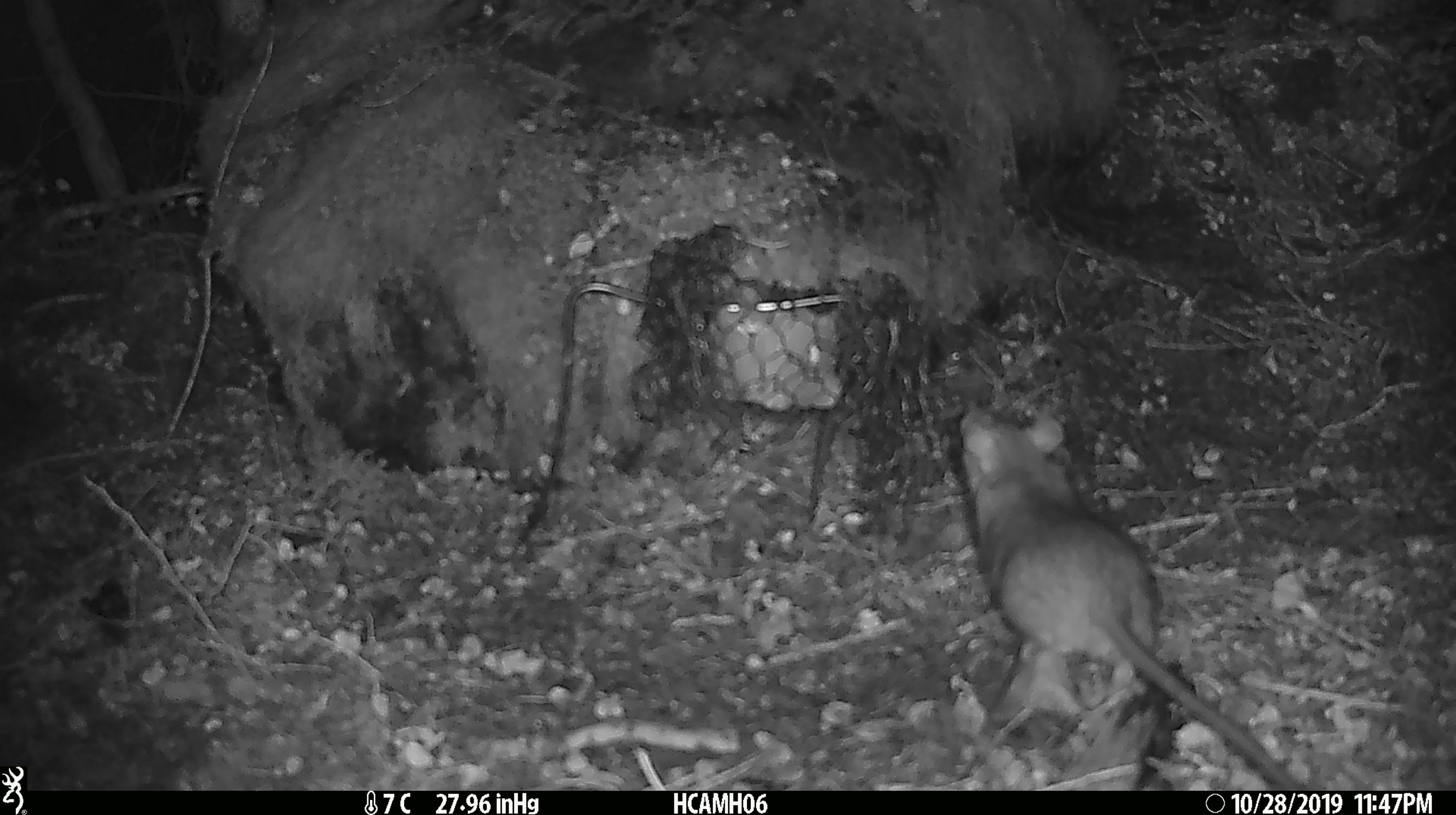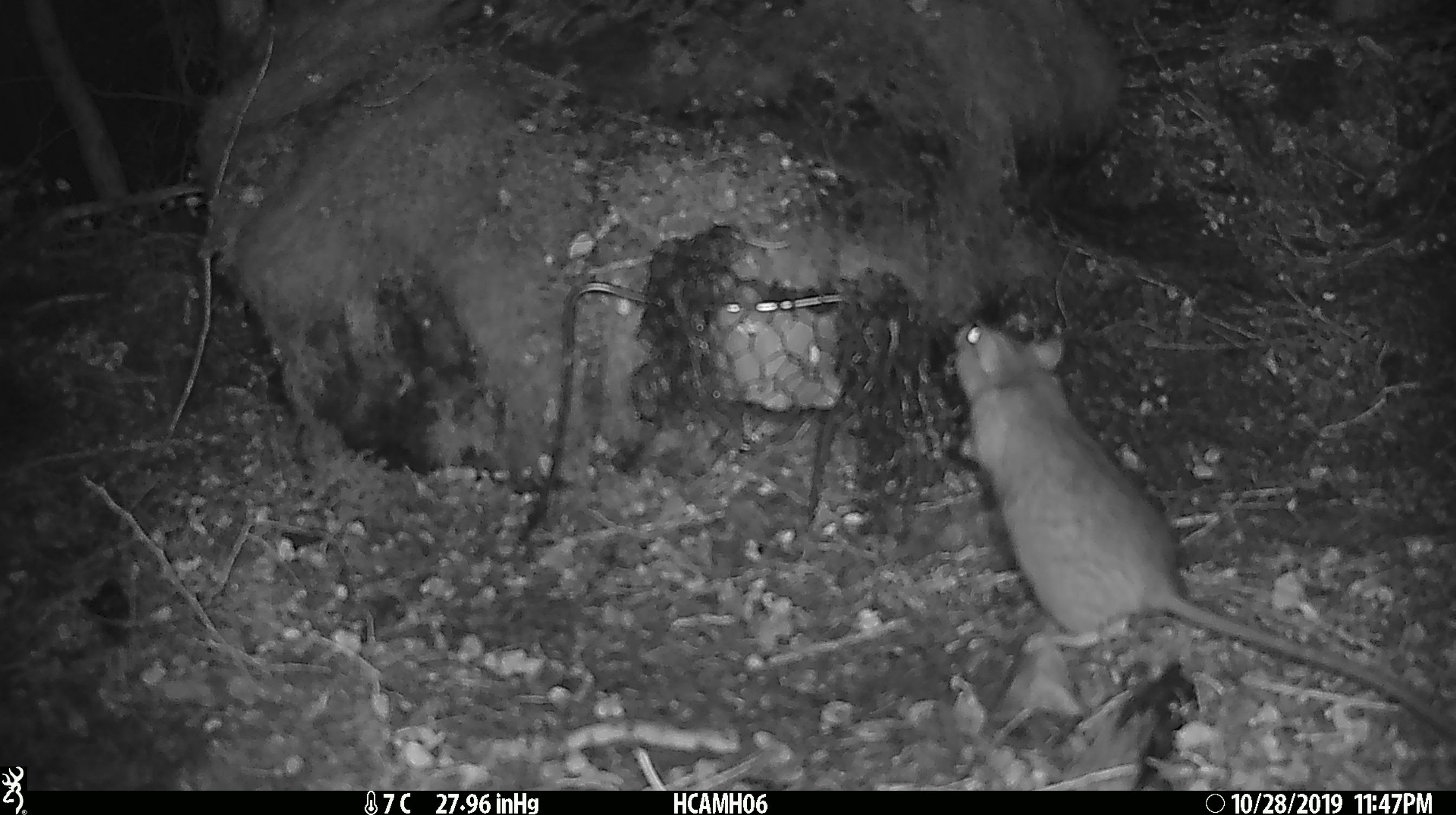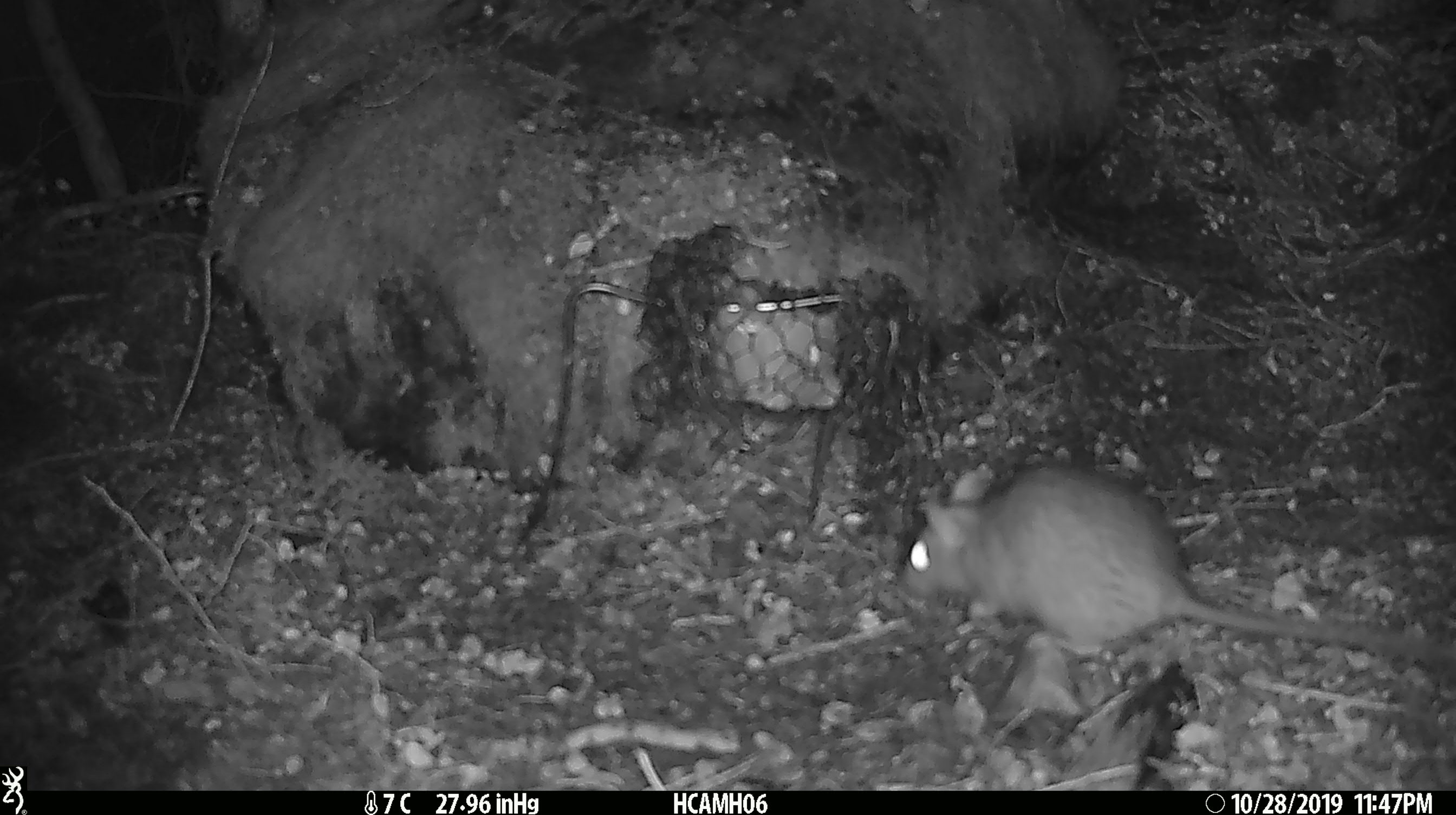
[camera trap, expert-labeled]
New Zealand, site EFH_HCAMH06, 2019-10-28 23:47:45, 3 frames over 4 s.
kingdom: Animalia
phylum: Chordata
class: Mammalia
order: Rodentia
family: Muridae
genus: Rattus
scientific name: Rattus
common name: rat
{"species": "rat (Rattus)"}